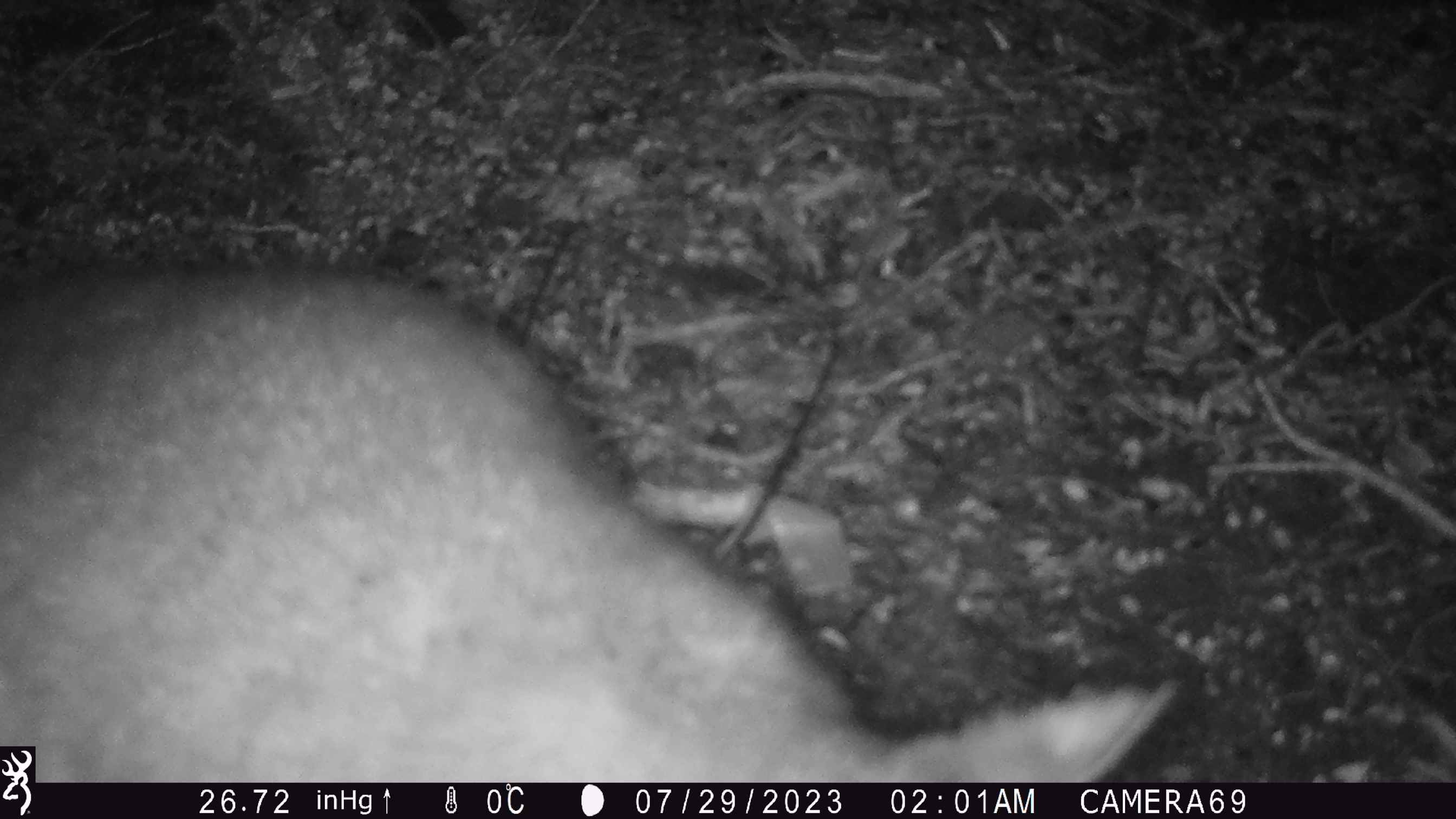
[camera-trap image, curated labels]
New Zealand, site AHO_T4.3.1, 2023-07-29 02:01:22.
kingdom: Animalia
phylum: Chordata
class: Mammalia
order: Carnivora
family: Mustelidae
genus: Mustela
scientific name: Mustela erminea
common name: stoat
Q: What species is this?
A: Stoat (Mustela erminea).